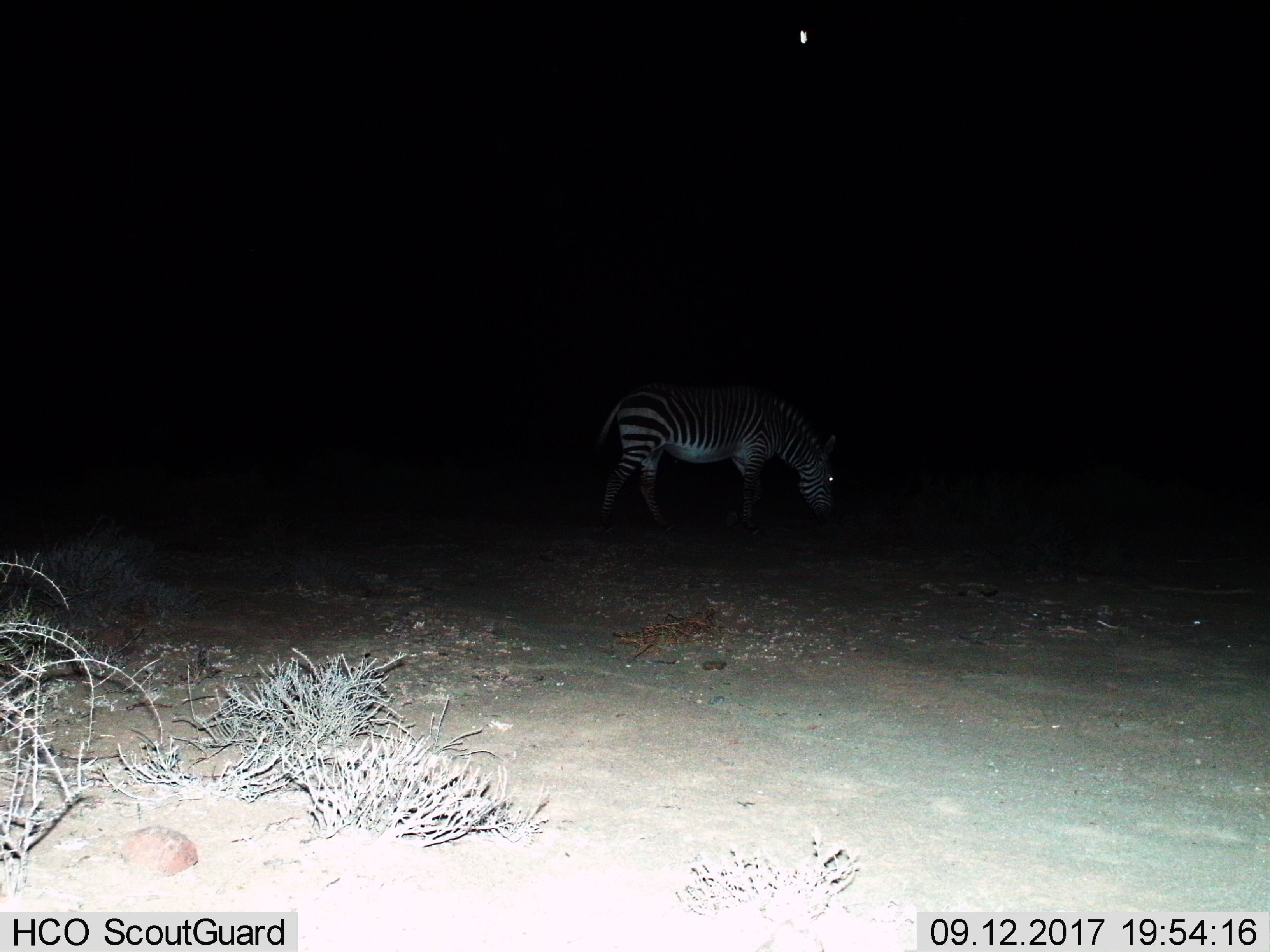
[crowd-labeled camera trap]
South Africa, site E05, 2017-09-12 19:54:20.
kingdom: Animalia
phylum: Chordata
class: Mammalia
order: Perissodactyla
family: Equidae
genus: Equus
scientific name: Equus zebra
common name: mountain zebra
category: zebramountain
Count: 1.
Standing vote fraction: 40%.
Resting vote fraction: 0%.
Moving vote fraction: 20%.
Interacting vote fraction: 0%.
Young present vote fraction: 0%.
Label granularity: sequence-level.